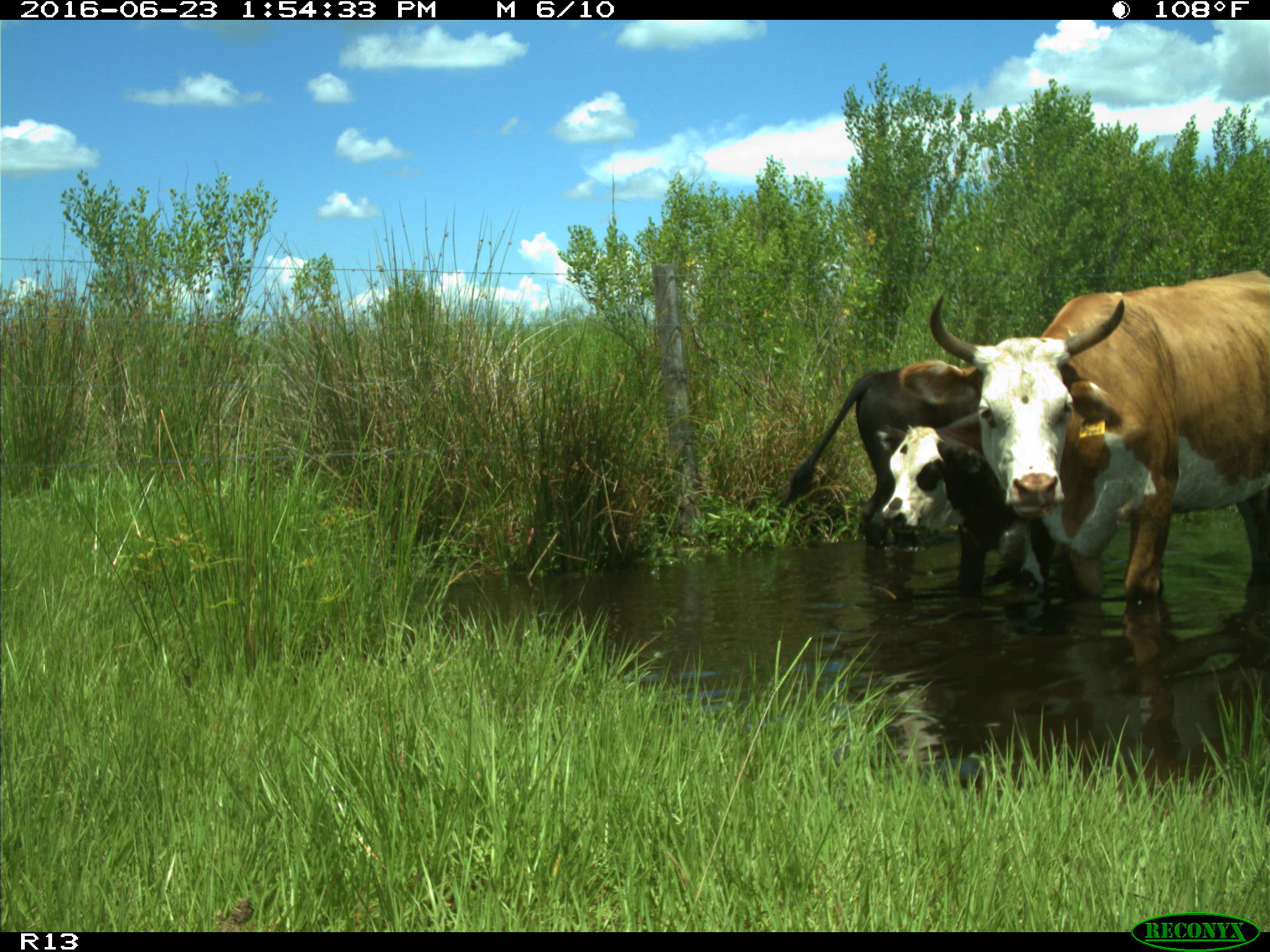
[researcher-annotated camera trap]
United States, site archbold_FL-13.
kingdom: Animalia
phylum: Chordata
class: Mammalia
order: Artiodactyla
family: Bovidae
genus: Bos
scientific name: Bos taurus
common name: domestic cow